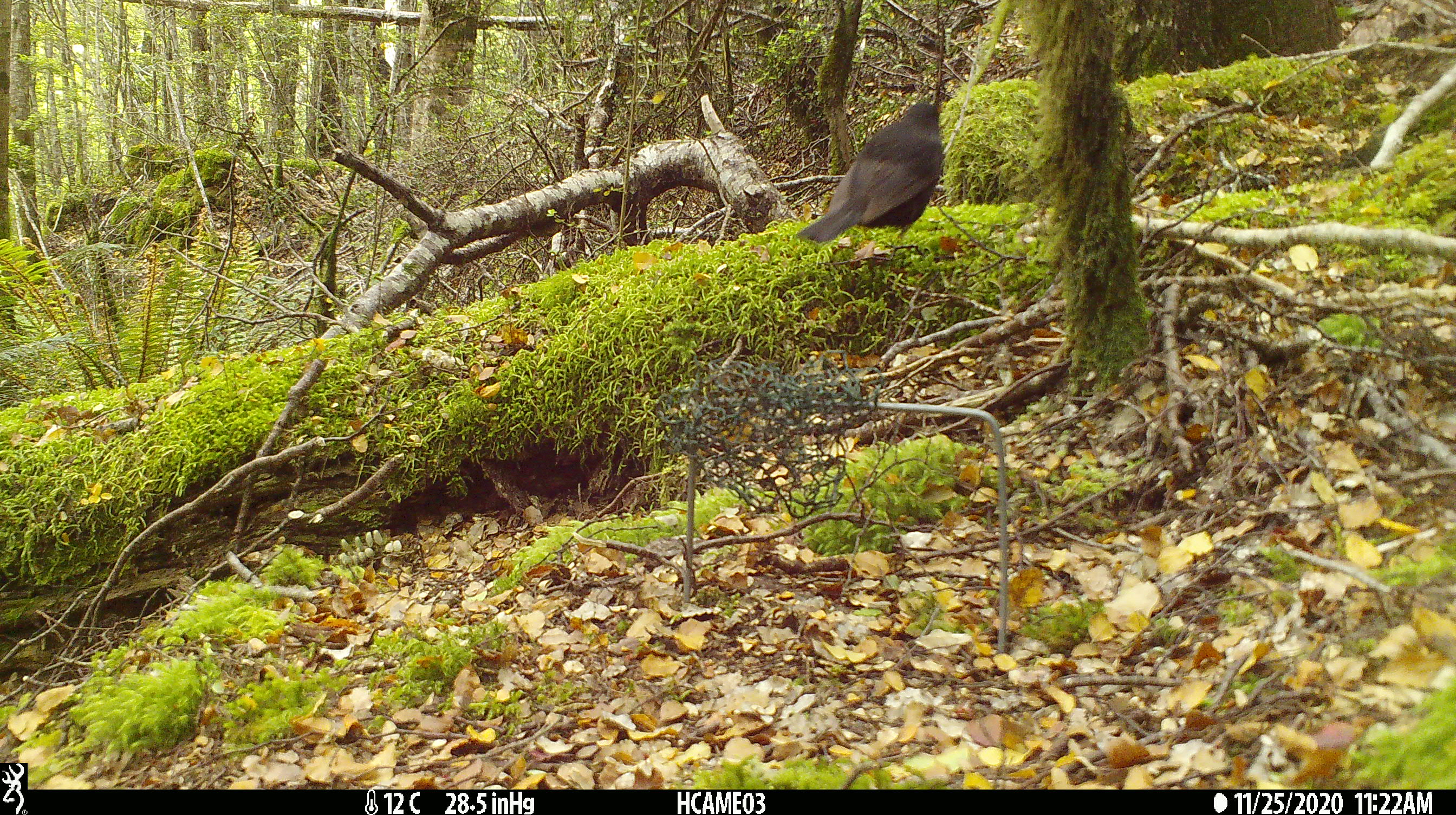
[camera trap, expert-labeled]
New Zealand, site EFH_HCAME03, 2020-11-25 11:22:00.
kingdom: Animalia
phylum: Chordata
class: Aves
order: Passeriformes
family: Turdidae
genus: Turdus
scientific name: Turdus merula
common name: eurasian blackbird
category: blackbird